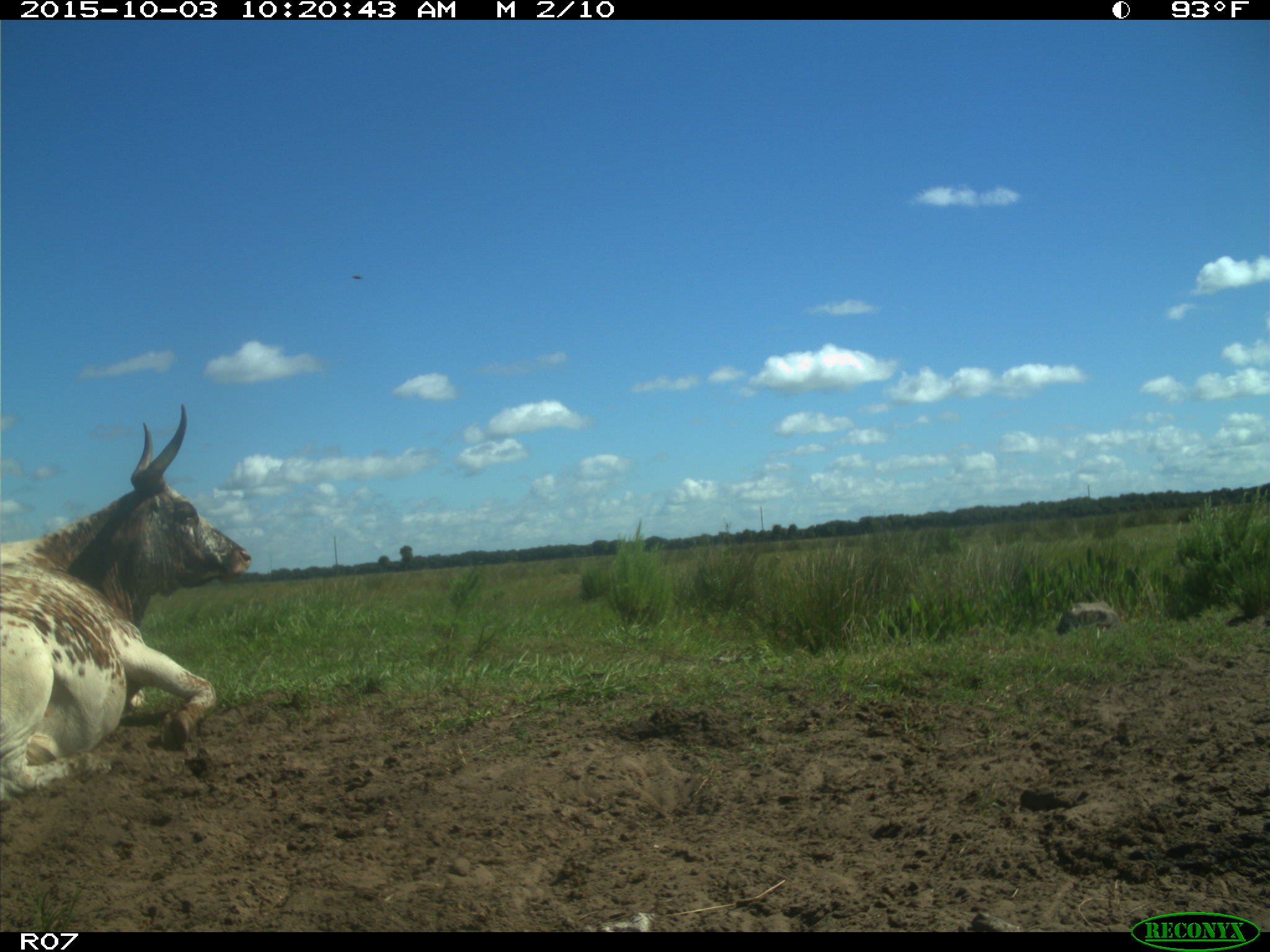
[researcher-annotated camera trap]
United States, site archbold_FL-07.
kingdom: Animalia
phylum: Chordata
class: Mammalia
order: Artiodactyla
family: Bovidae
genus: Bos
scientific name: Bos taurus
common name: domestic cow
Bos taurus (domestic cow).